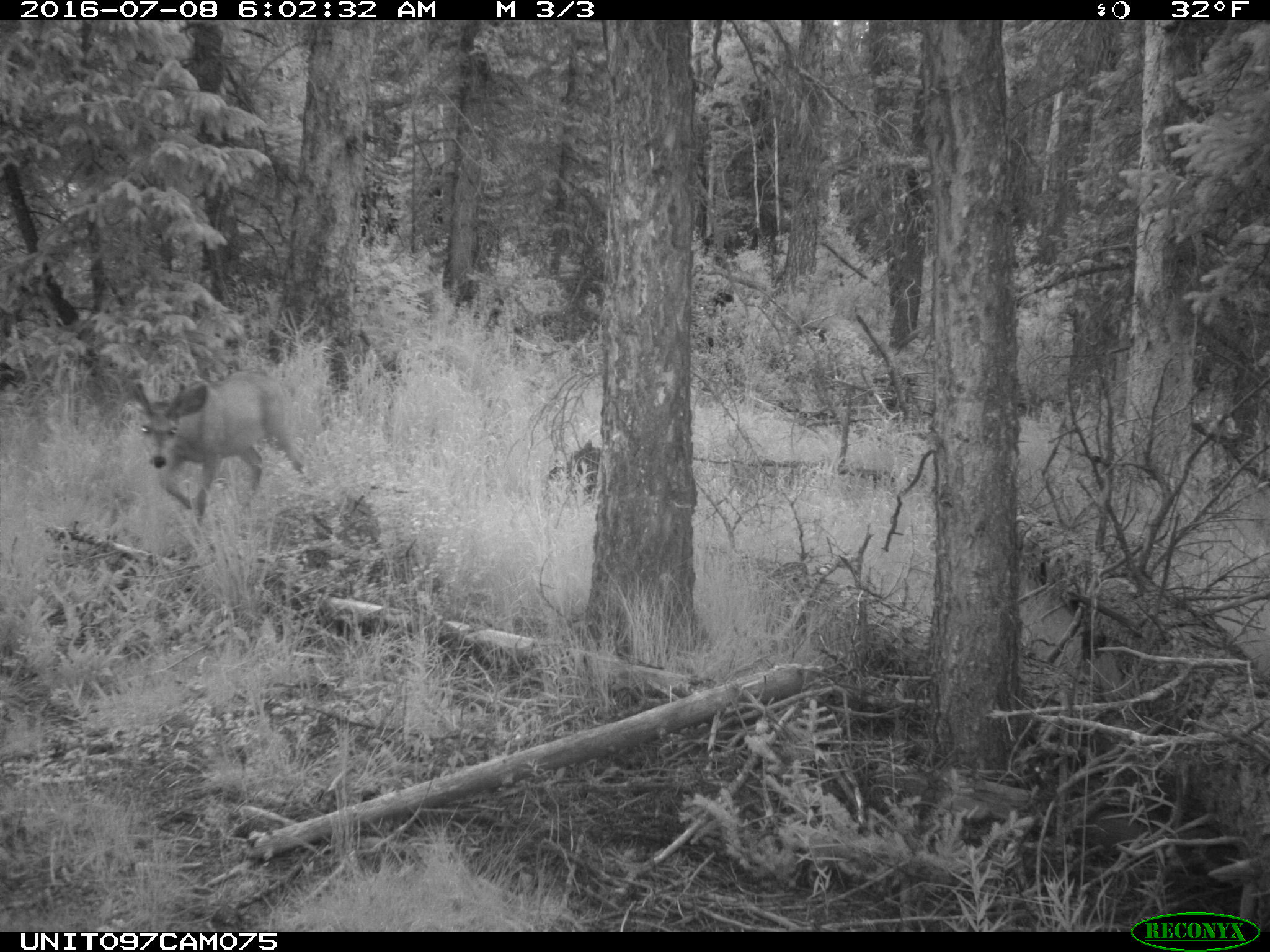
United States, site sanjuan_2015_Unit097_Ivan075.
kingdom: Animalia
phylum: Chordata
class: Mammalia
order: Artiodactyla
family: Cervidae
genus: Odocoileus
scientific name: Odocoileus hemionus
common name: mule deer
Odocoileus hemionus (mule deer).